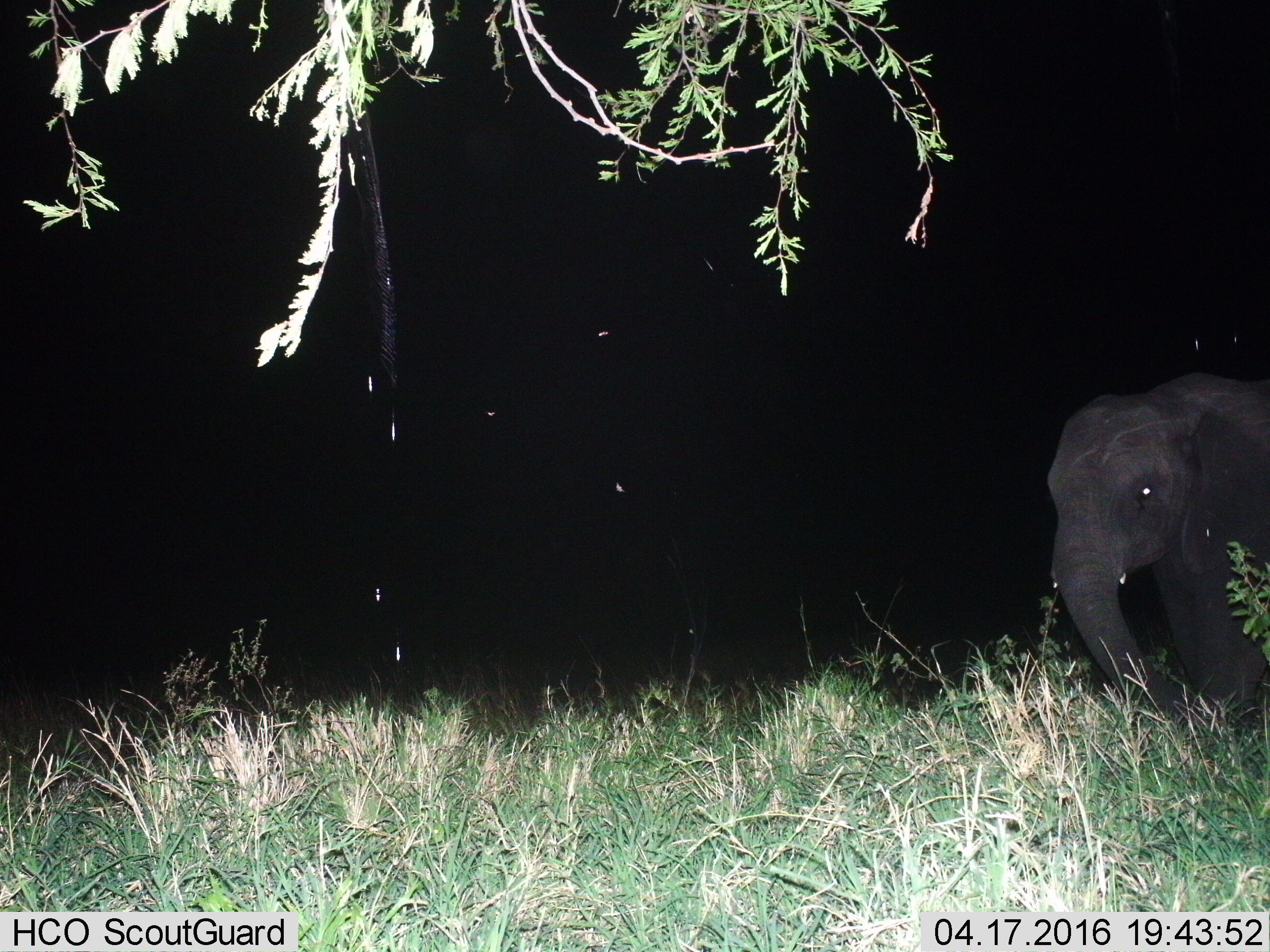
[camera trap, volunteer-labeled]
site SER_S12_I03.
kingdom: Animalia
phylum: Chordata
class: Mammalia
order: Proboscidea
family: Elephantidae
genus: Loxodonta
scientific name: Loxodonta africana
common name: african bush elephant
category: elephant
Elephant (african bush elephant) (Loxodonta africana), count 1. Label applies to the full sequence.